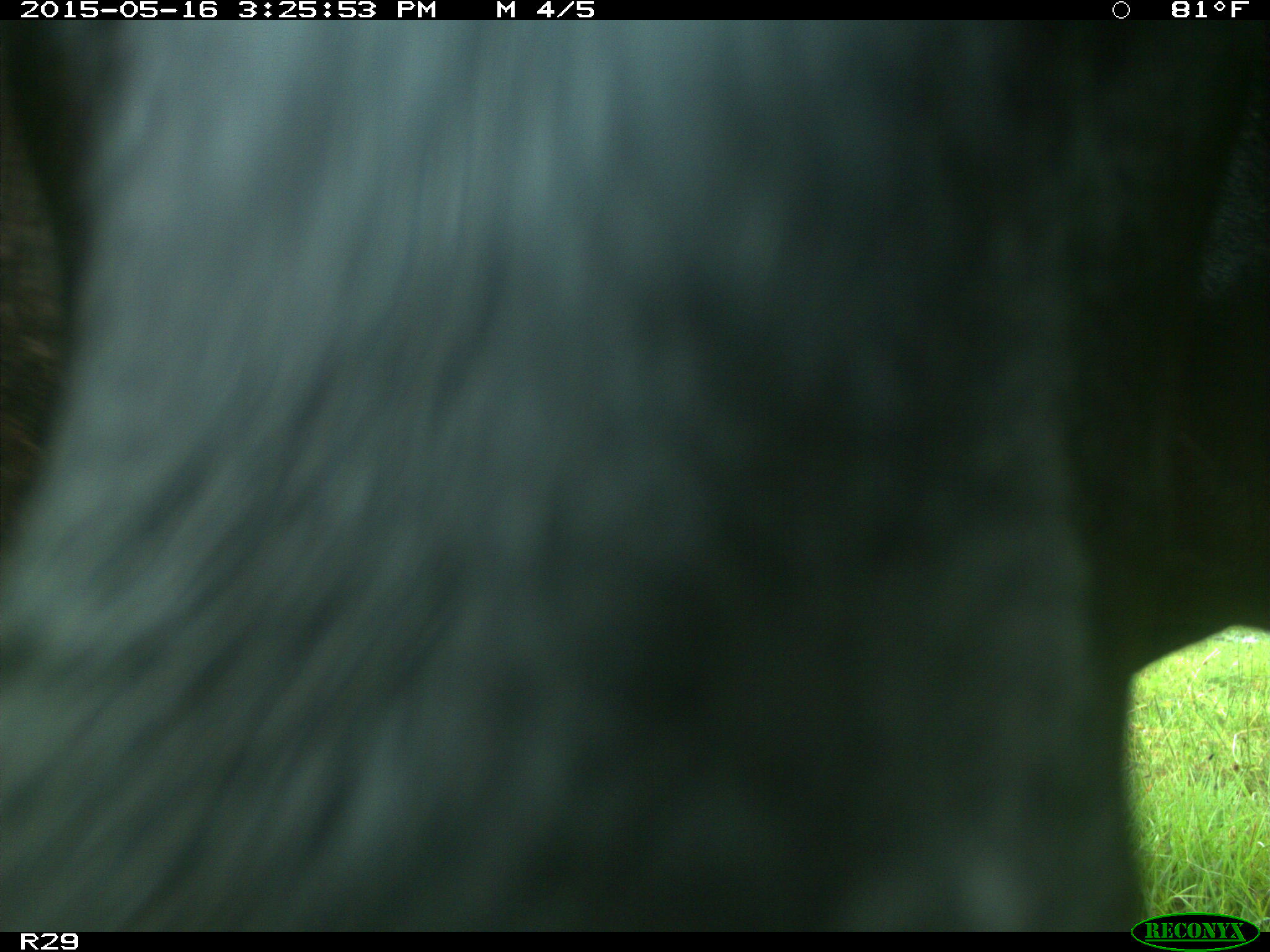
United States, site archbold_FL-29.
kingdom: Animalia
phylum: Chordata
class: Mammalia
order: Artiodactyla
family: Bovidae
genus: Bos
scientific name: Bos taurus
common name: domestic cow